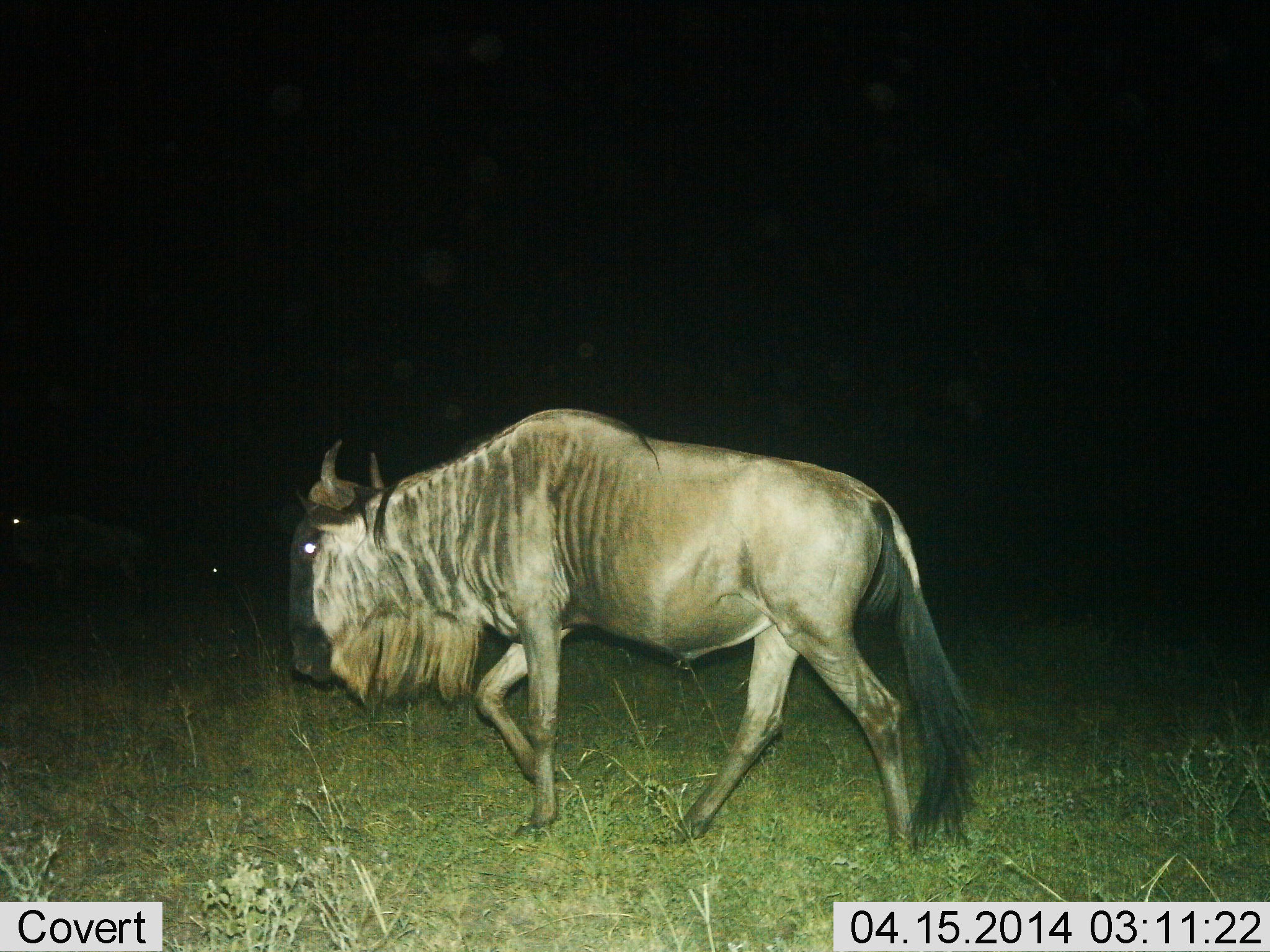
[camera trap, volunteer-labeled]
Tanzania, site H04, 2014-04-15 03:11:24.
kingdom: Animalia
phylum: Chordata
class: Mammalia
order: Artiodactyla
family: Bovidae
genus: Connochaetes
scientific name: Connochaetes taurinus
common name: blue wildebeest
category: wildebeest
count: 2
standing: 20%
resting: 0%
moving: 100%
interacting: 0%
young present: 0%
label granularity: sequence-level